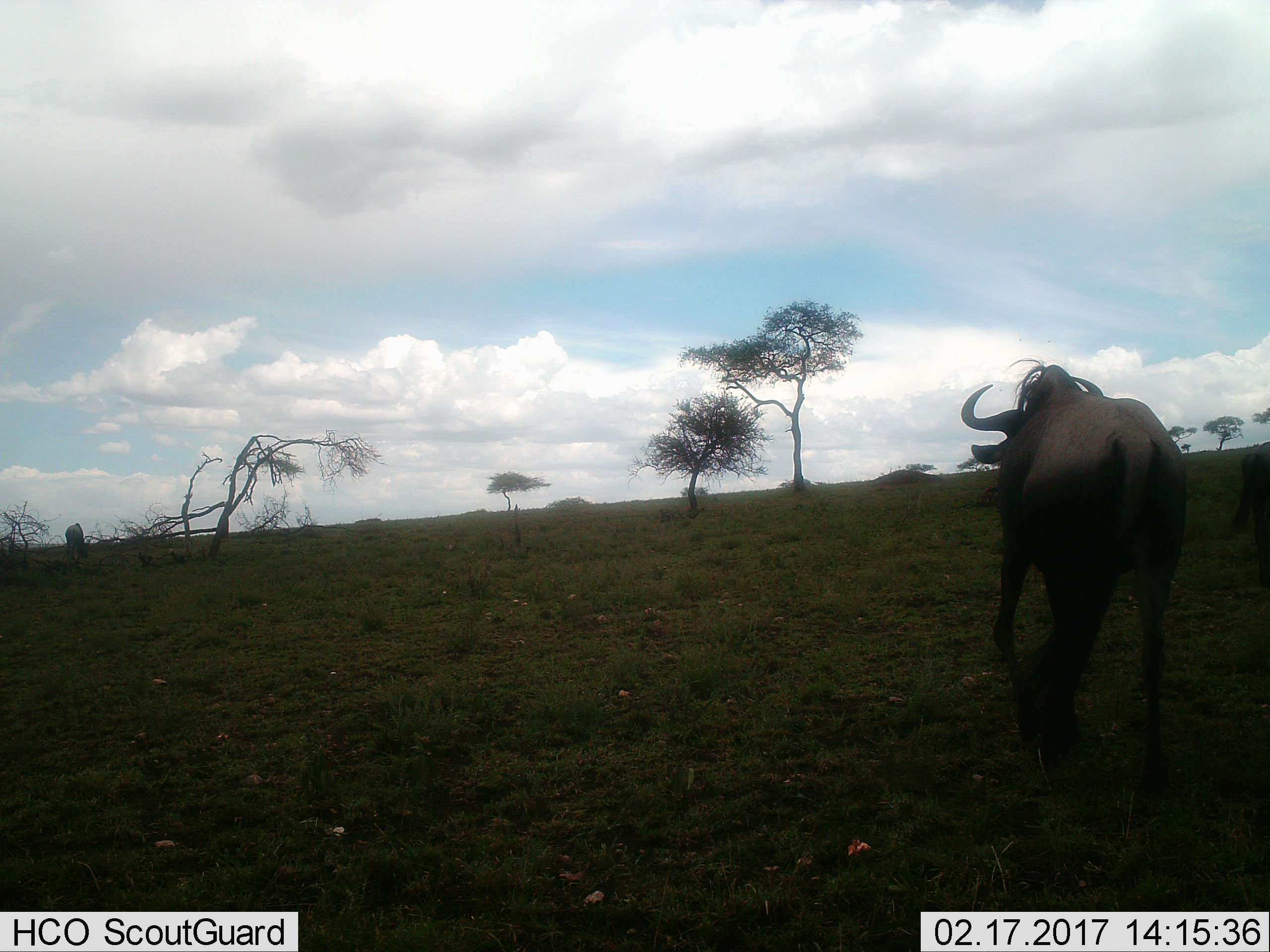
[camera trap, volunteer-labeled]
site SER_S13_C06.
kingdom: Animalia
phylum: Chordata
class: Mammalia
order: Artiodactyla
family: Bovidae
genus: Connochaetes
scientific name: Connochaetes taurinus taurinus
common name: blue wildebeest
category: wildebeestblue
Wildebeestblue (blue wildebeest) (Connochaetes taurinus taurinus), count 2. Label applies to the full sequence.